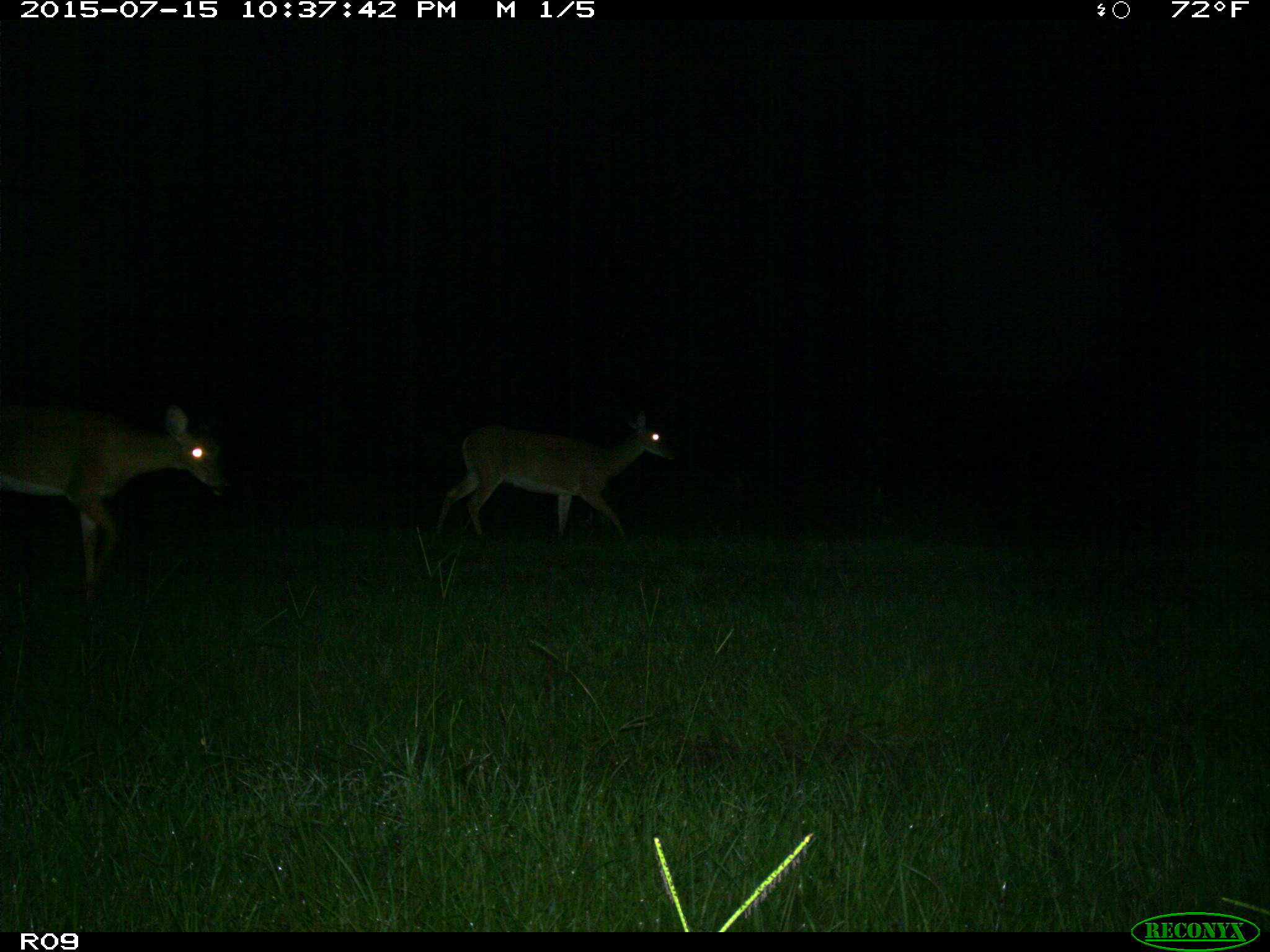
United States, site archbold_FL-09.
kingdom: Animalia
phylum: Chordata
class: Mammalia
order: Artiodactyla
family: Cervidae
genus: Odocoileus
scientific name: Odocoileus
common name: deer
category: unidentified deer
Unidentified deer (deer) (Odocoileus).